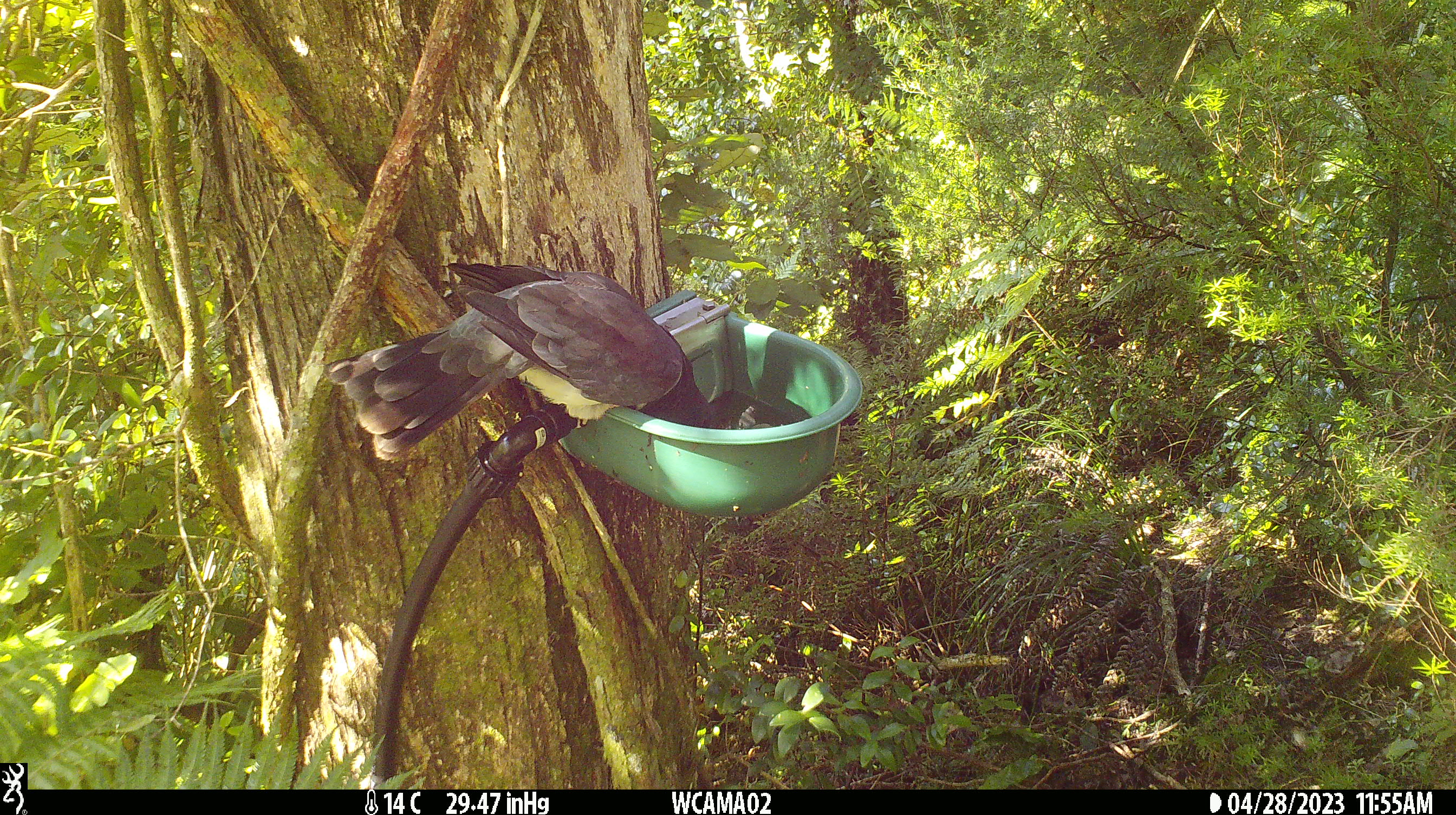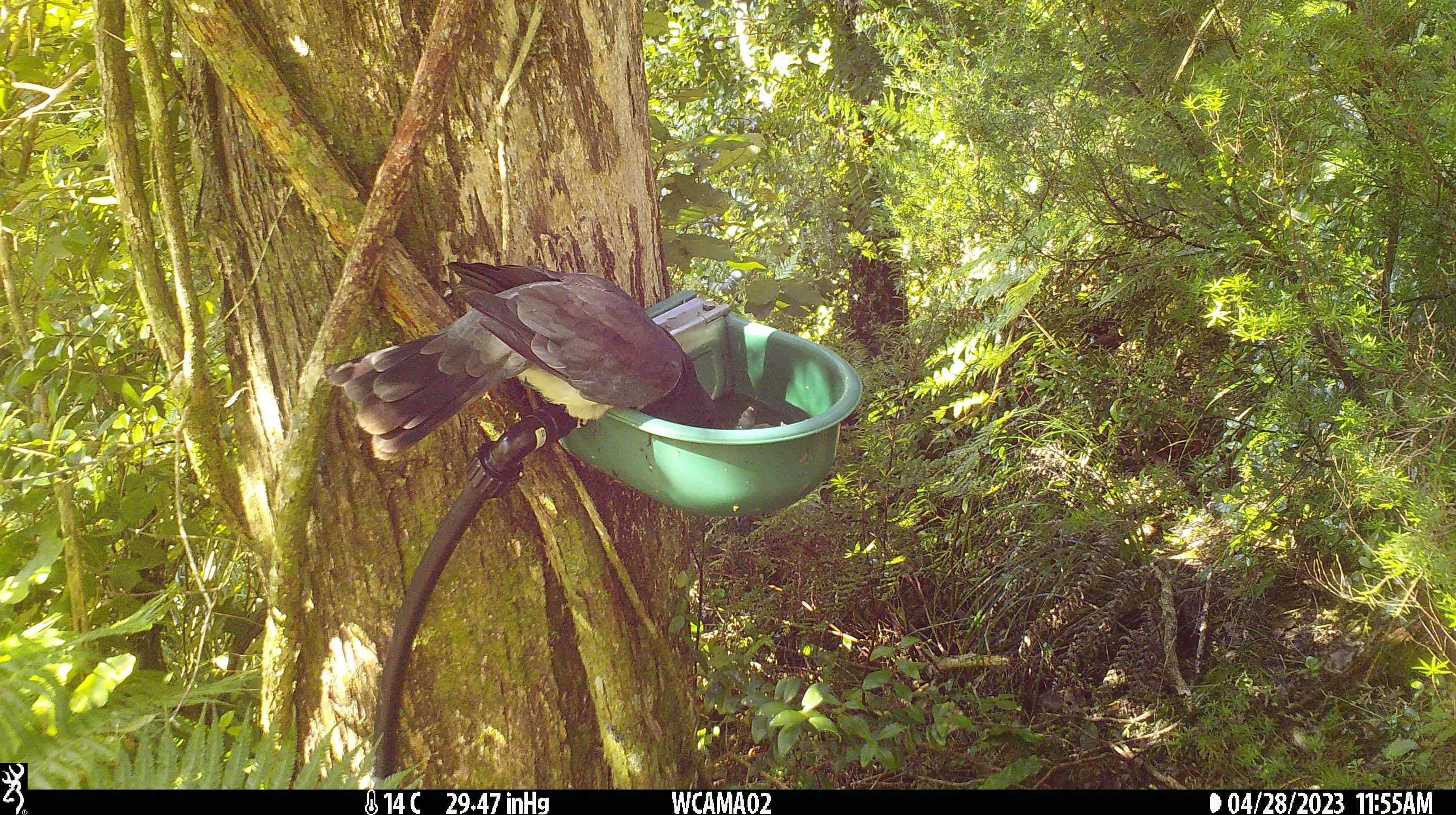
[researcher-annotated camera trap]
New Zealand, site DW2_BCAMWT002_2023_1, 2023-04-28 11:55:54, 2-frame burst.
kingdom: Animalia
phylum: Chordata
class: Aves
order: Columbiformes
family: Columbidae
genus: Hemiphaga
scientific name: Hemiphaga novaeseelandiae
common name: new zealand pigeon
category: kereru